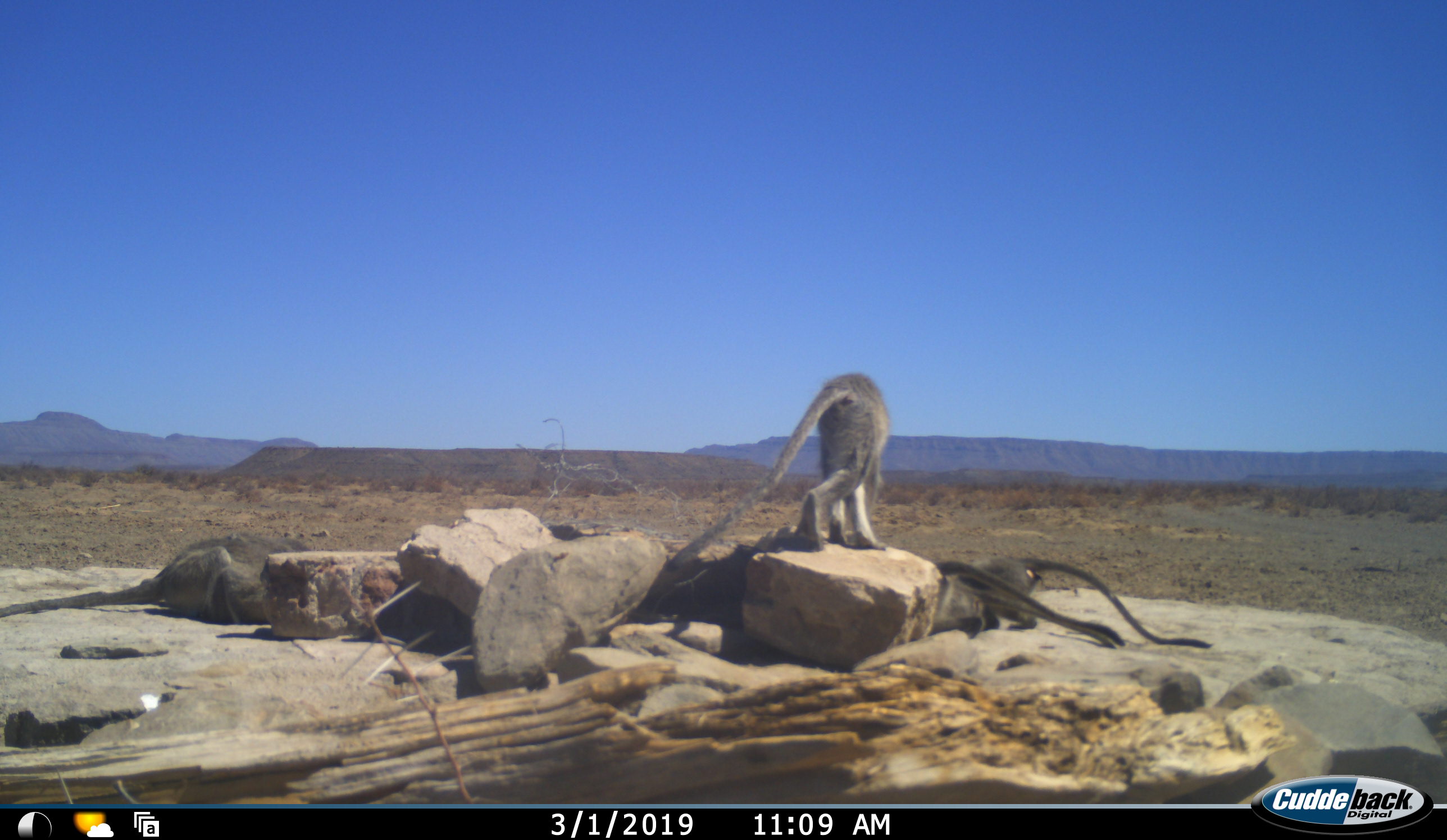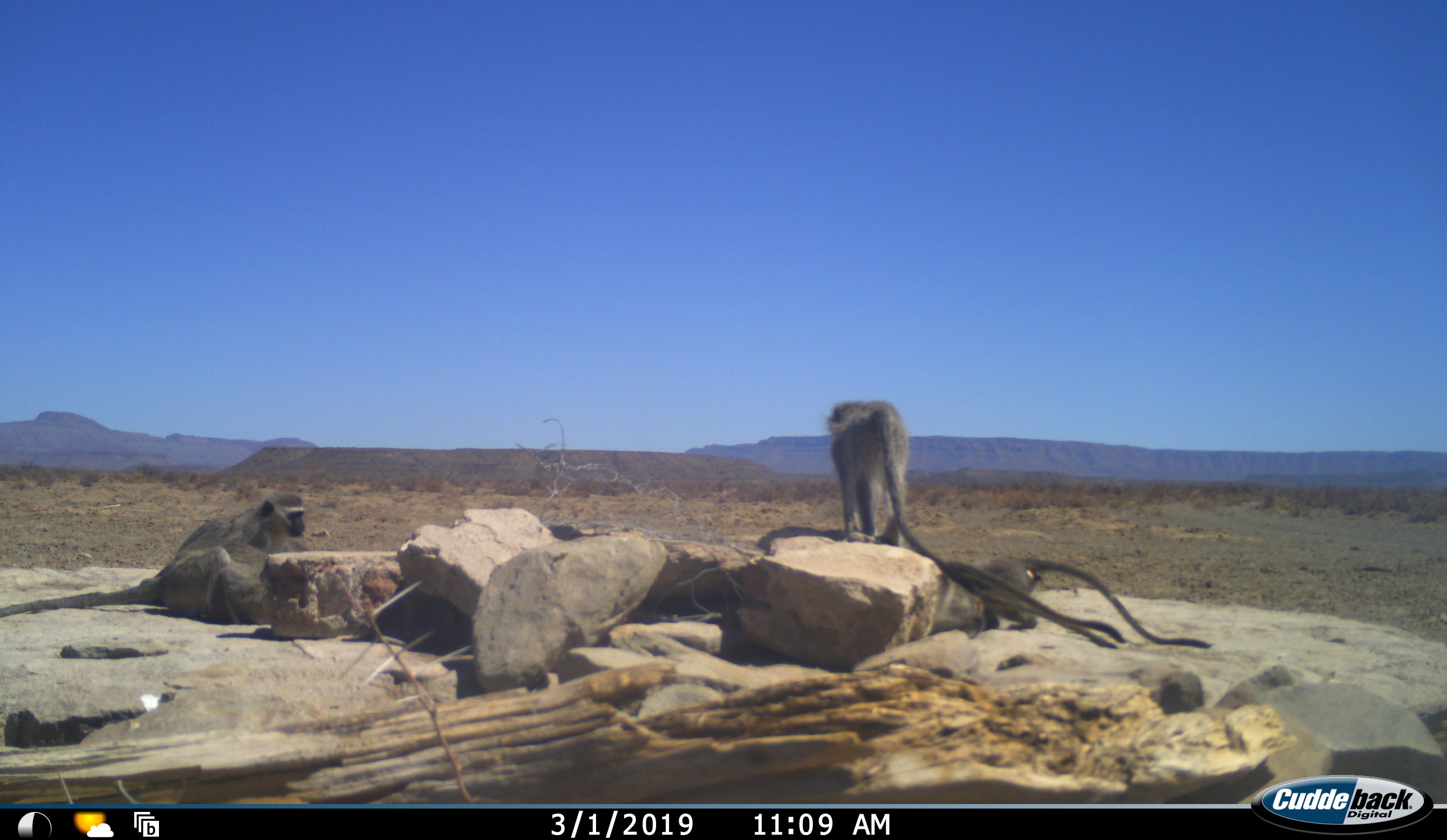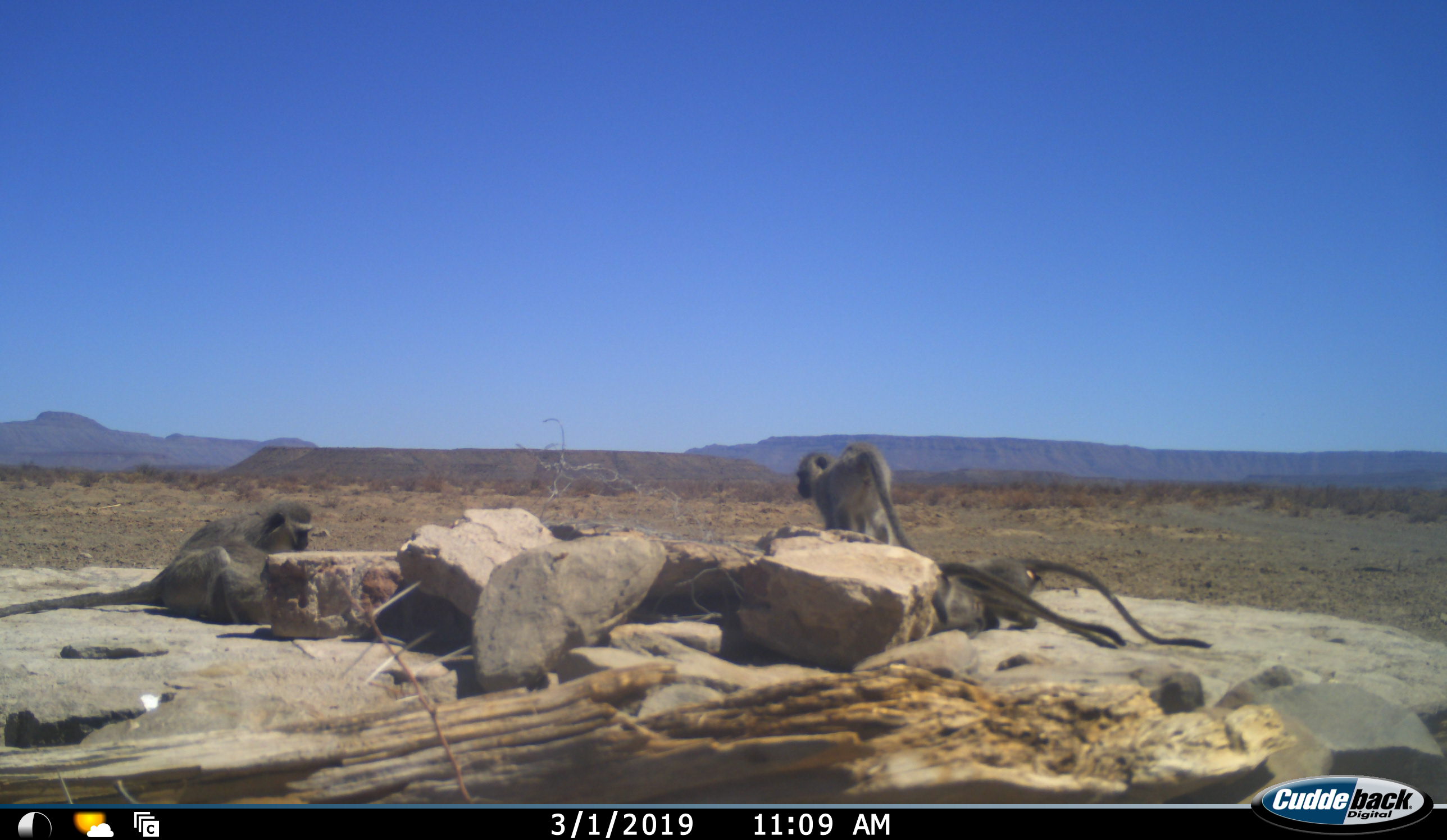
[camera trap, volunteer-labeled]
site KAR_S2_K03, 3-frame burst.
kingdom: Animalia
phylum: Chordata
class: Mammalia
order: Primates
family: Cercopithecidae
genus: Chlorocebus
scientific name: Chlorocebus pygerythrus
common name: vervet monkey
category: monkeyvervet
Monkeyvervet (vervet monkey) (Chlorocebus pygerythrus), count 4. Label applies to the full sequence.